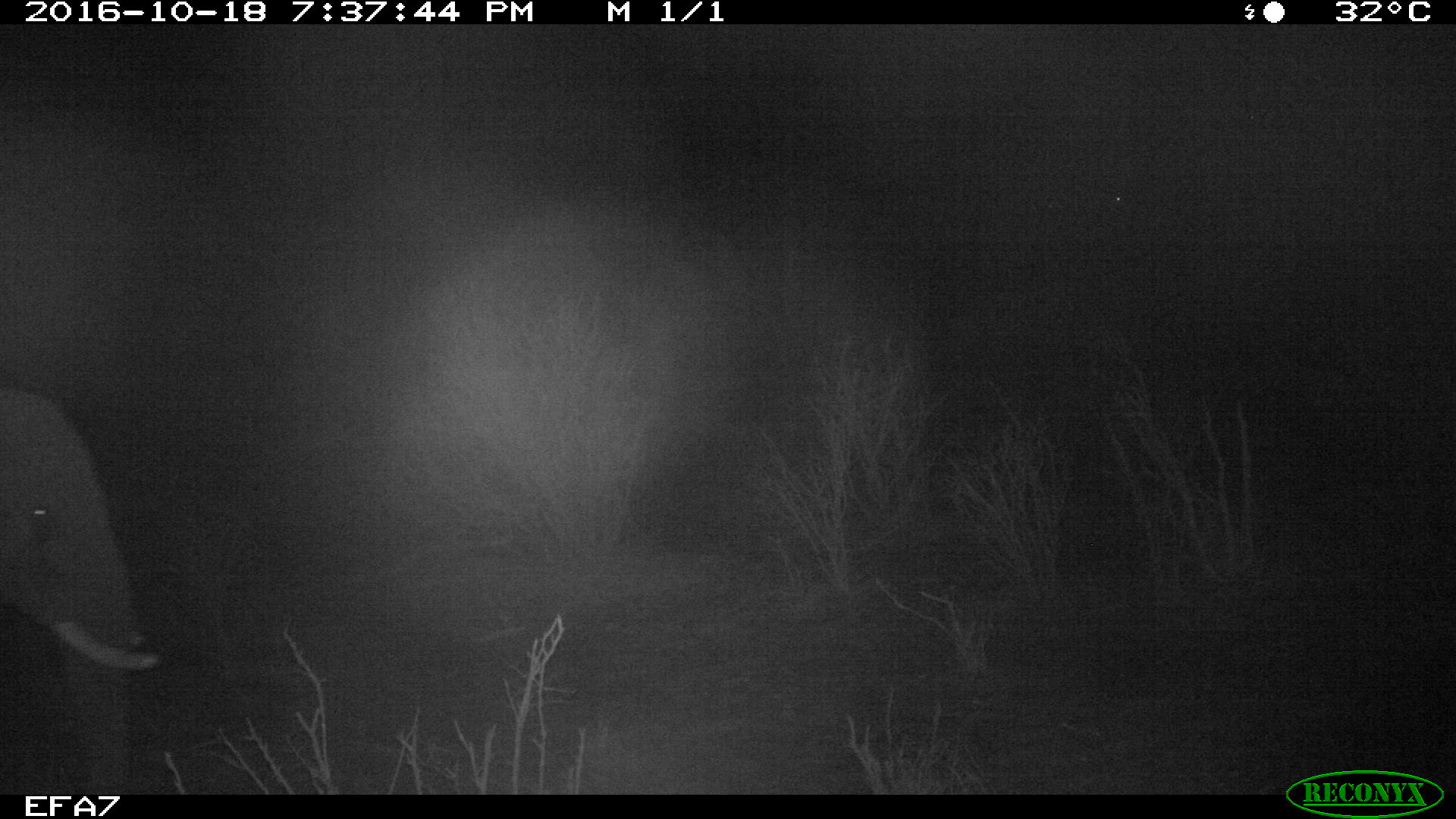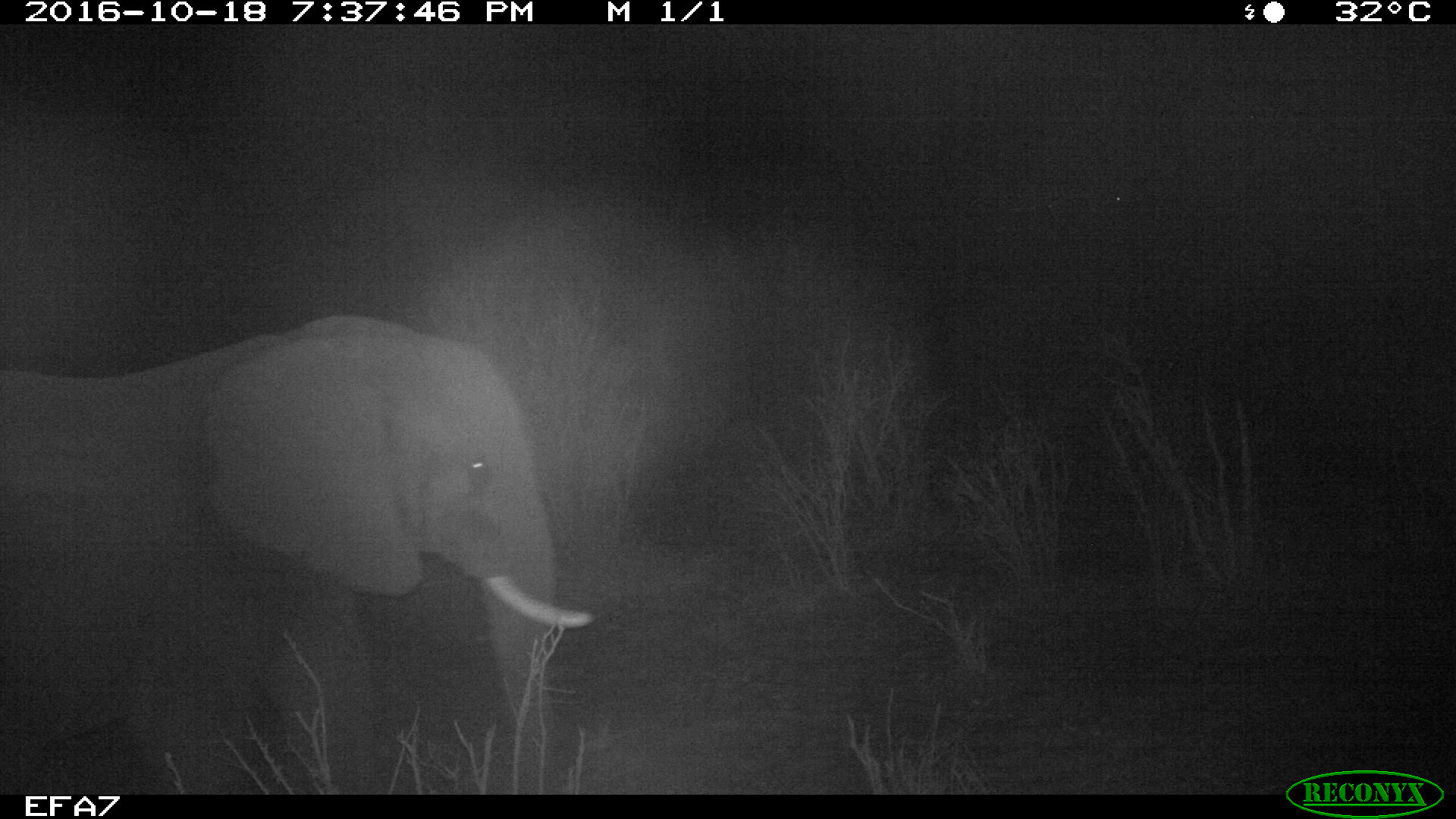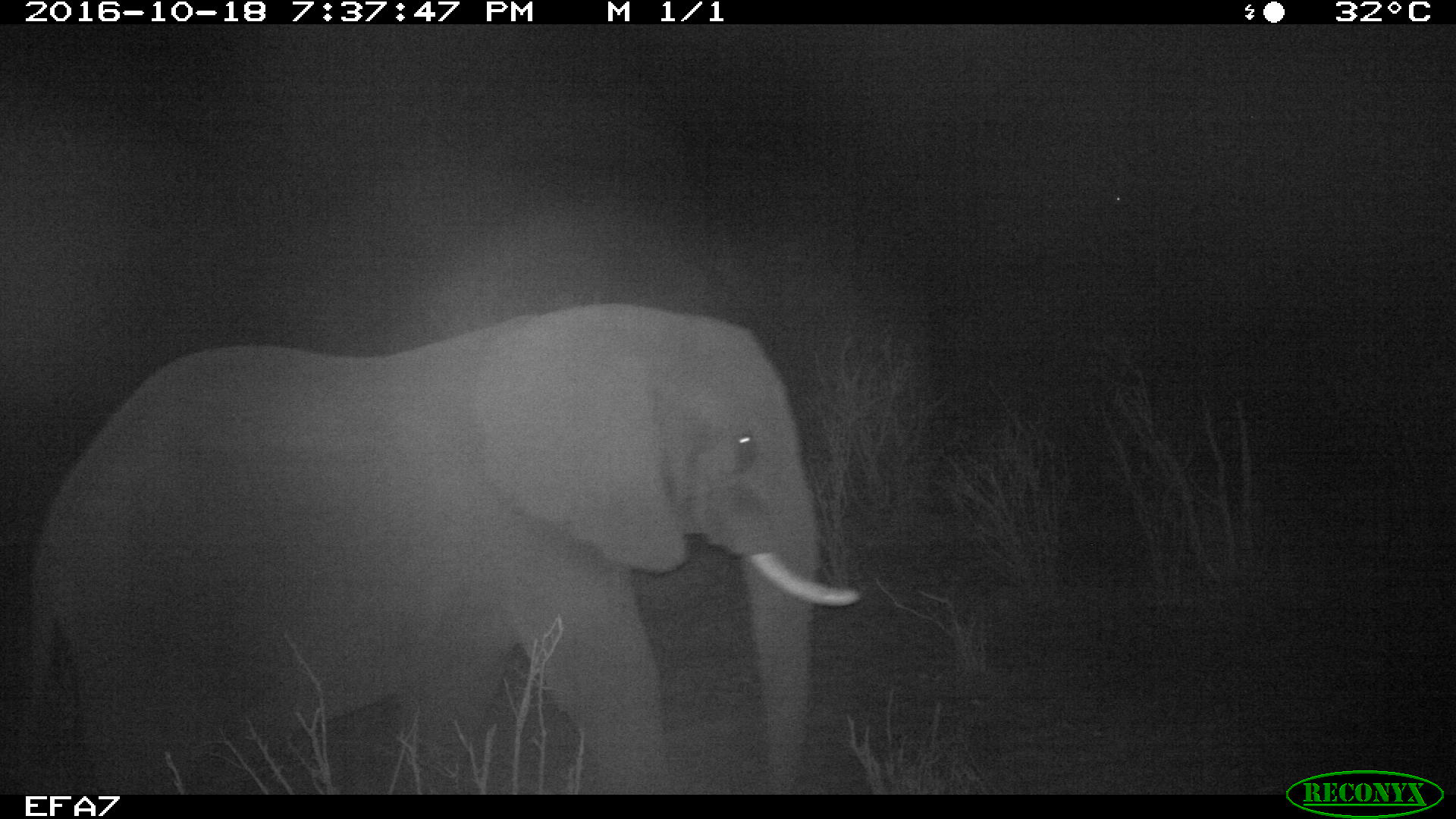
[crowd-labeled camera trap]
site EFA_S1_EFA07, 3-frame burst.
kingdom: Animalia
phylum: Chordata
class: Mammalia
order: Proboscidea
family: Elephantidae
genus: Loxodonta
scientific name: Loxodonta africana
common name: african bush elephant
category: elephant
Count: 1.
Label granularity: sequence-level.